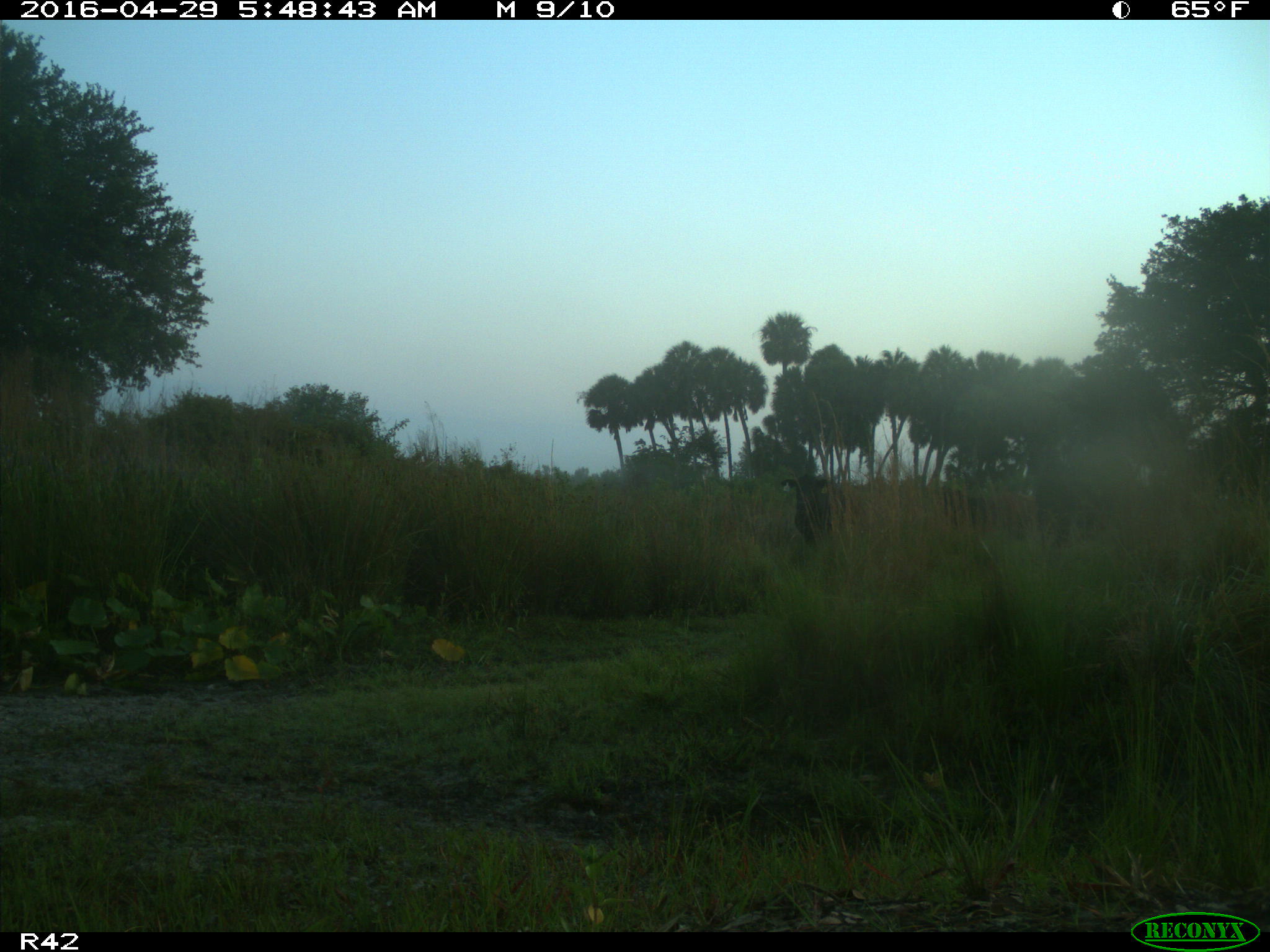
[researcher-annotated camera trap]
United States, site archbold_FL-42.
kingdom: Animalia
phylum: Chordata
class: Mammalia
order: Artiodactyla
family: Bovidae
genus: Bos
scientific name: Bos taurus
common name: domestic cow